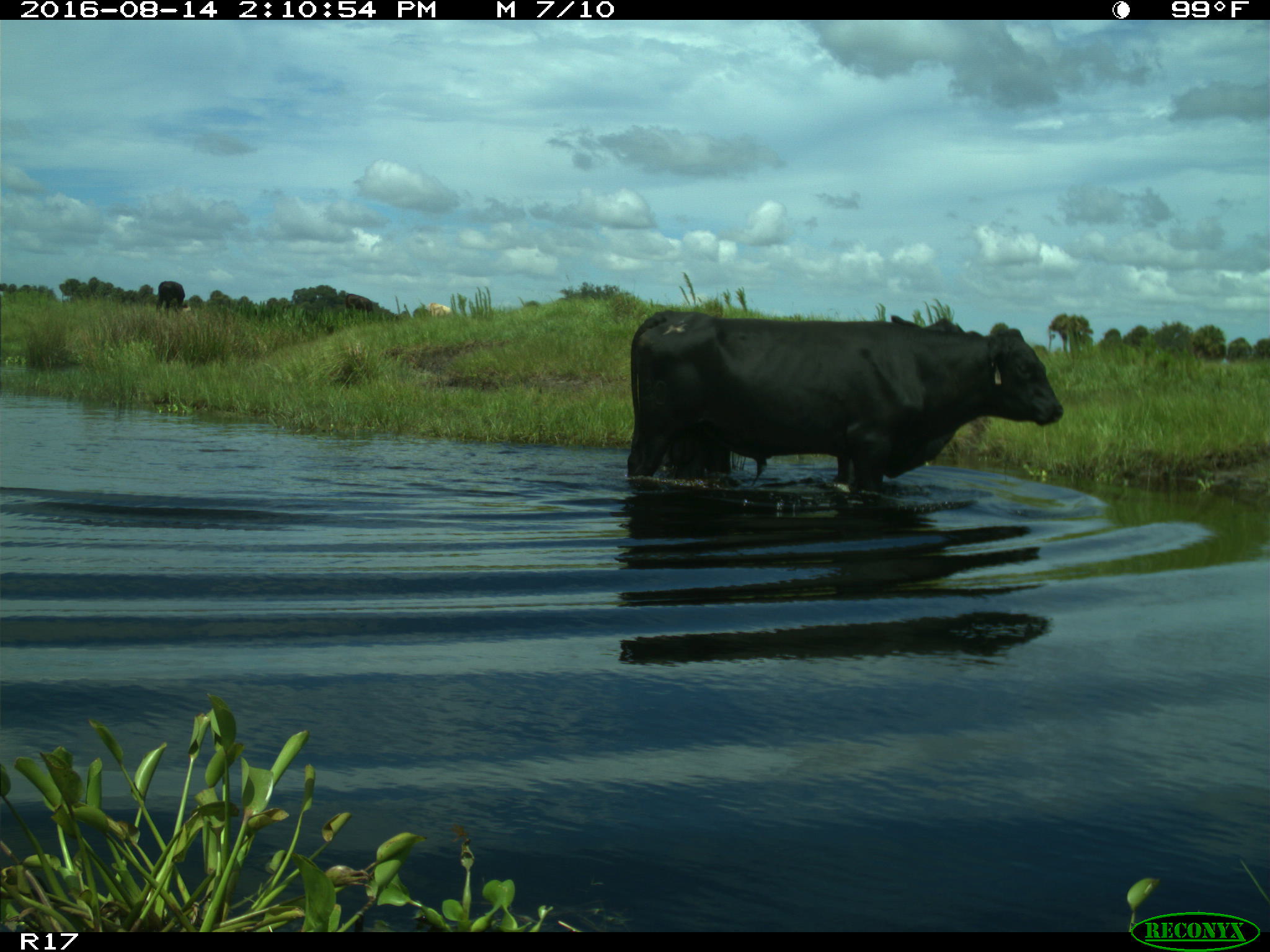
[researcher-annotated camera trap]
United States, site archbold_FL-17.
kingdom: Animalia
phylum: Chordata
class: Mammalia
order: Artiodactyla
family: Bovidae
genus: Bos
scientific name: Bos taurus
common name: domestic cow